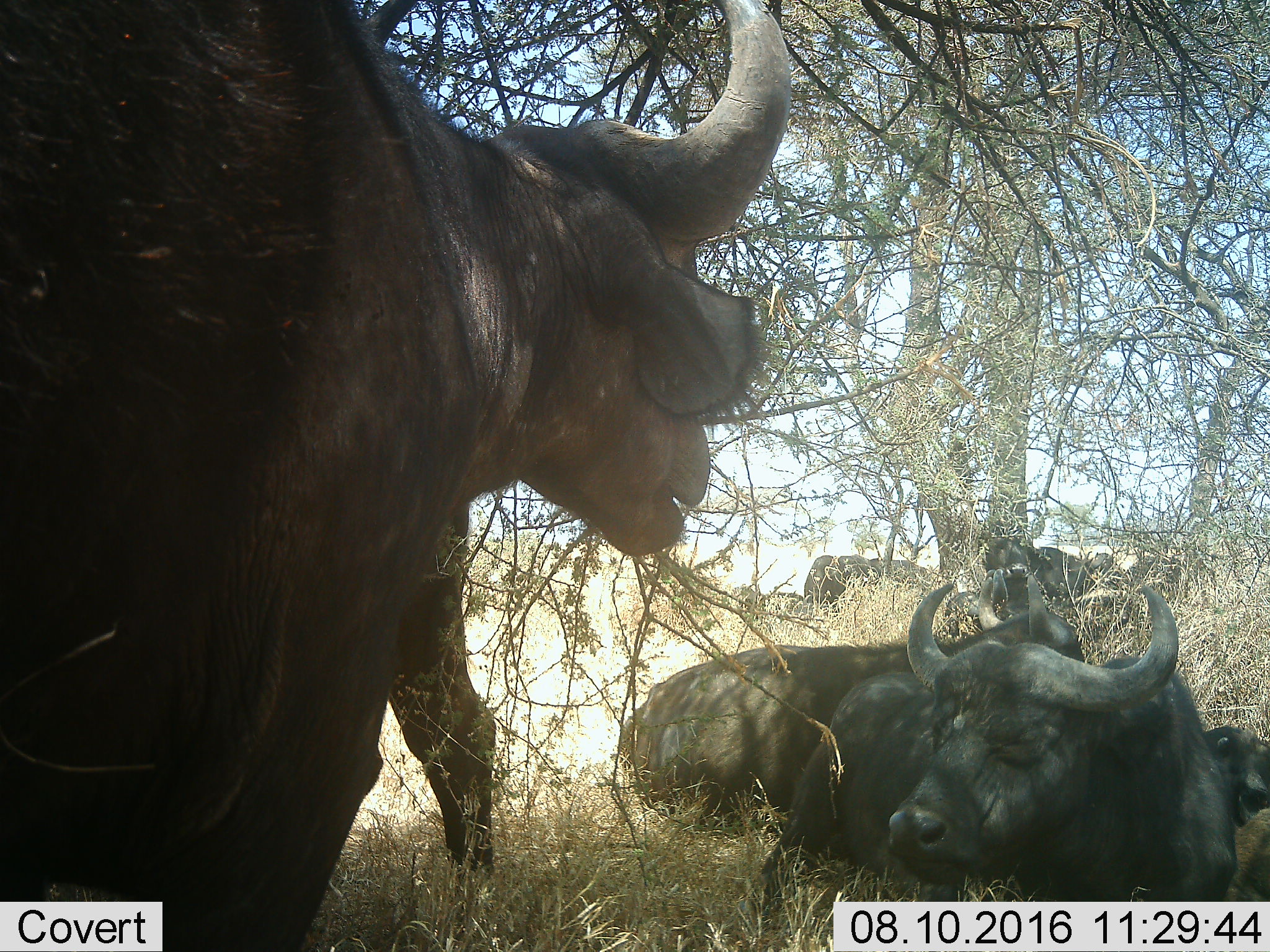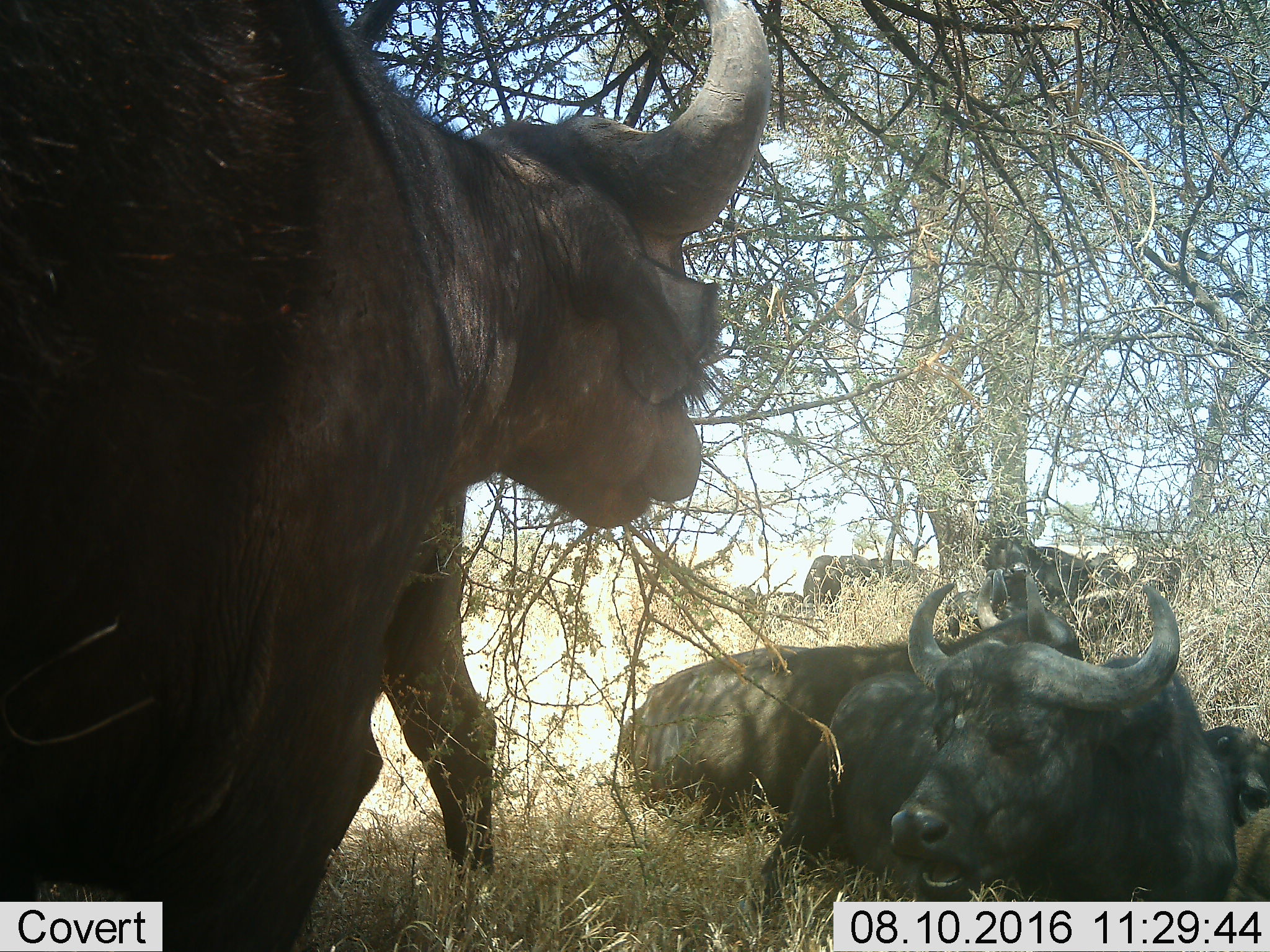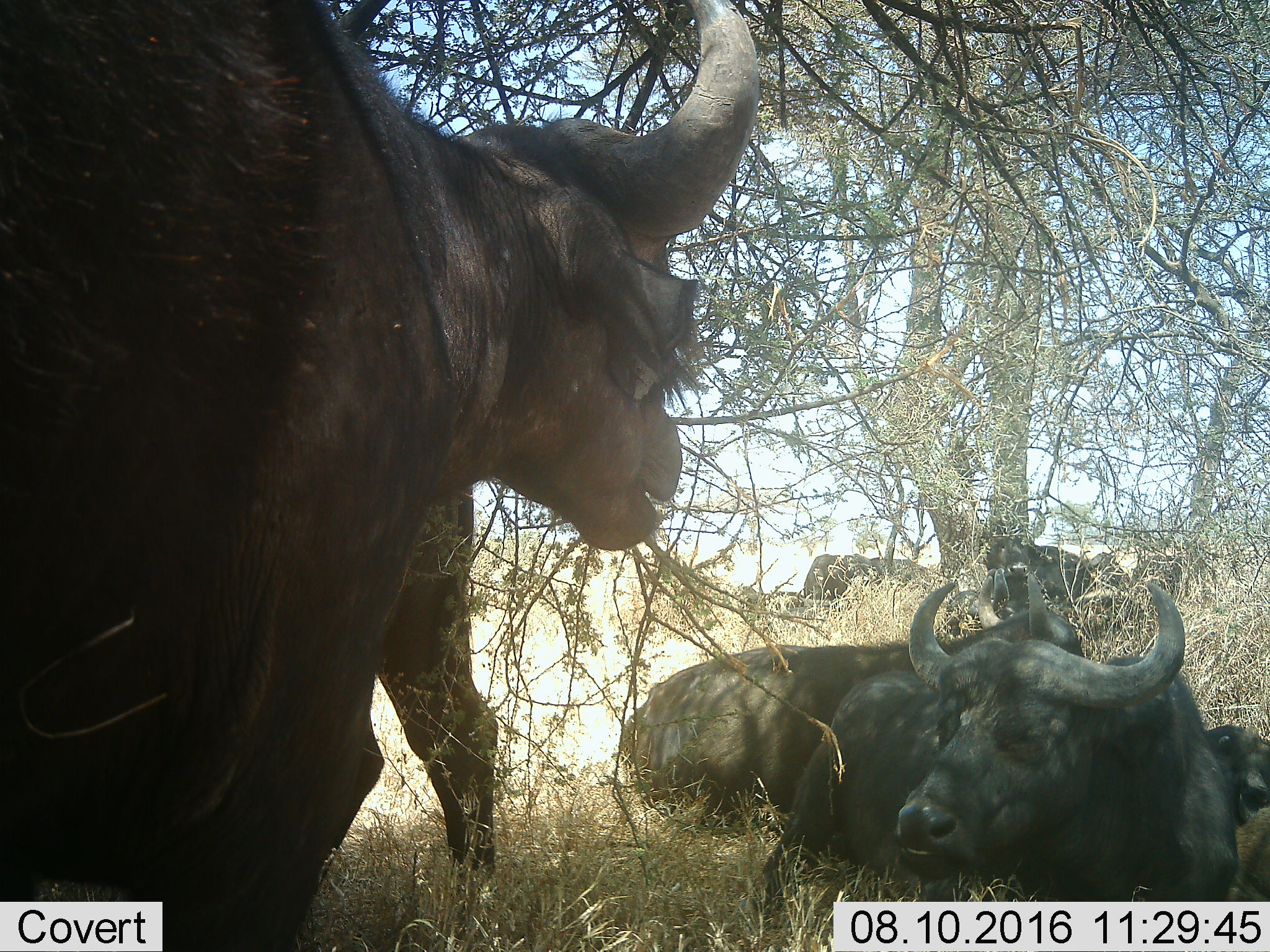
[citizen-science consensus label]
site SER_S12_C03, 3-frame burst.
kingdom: Animalia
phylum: Chordata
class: Mammalia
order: Artiodactyla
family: Bovidae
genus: Syncerus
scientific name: Syncerus caffer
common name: african buffalo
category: buffalo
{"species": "buffalo (african buffalo) (Syncerus caffer)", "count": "7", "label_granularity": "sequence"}